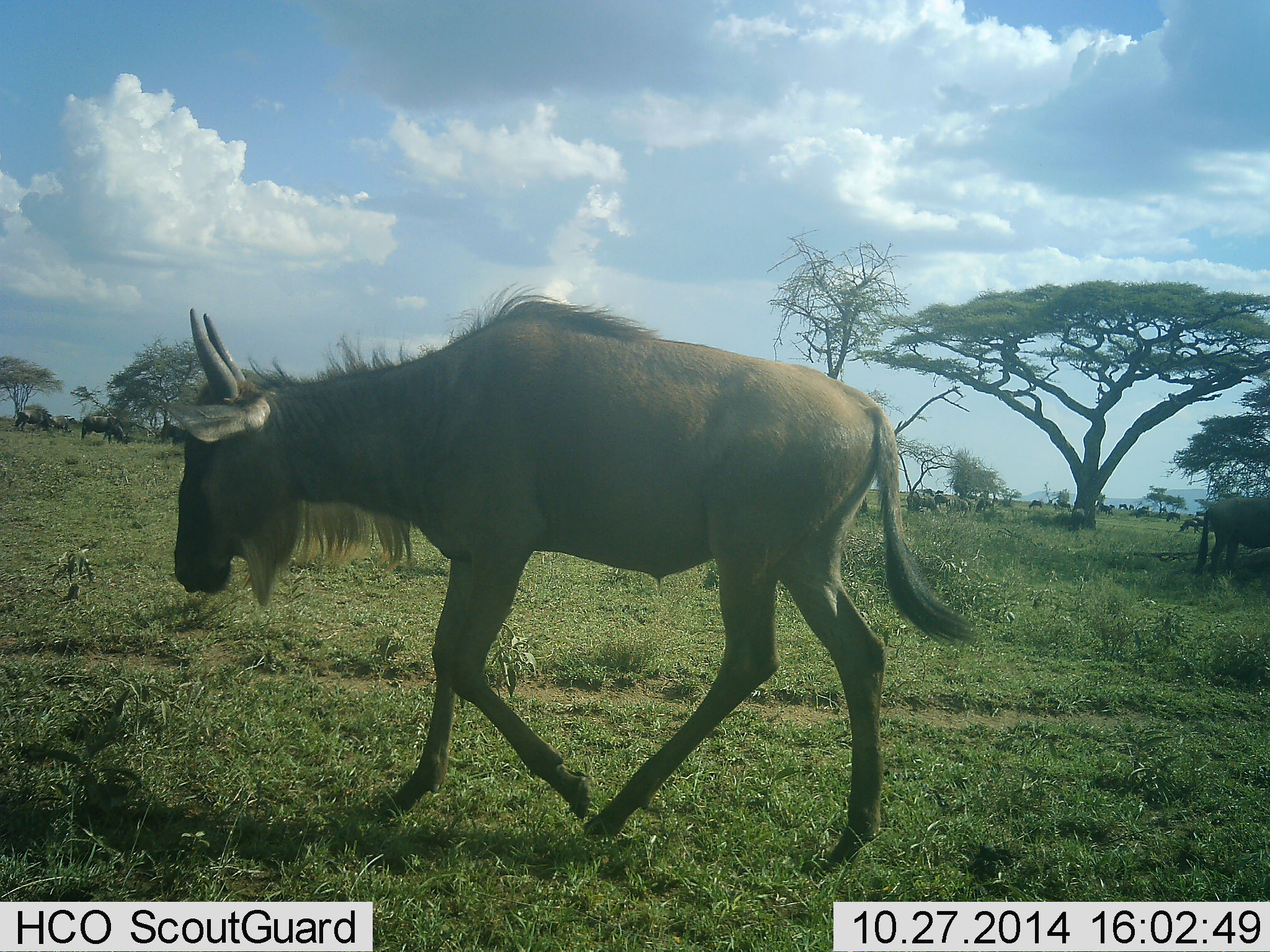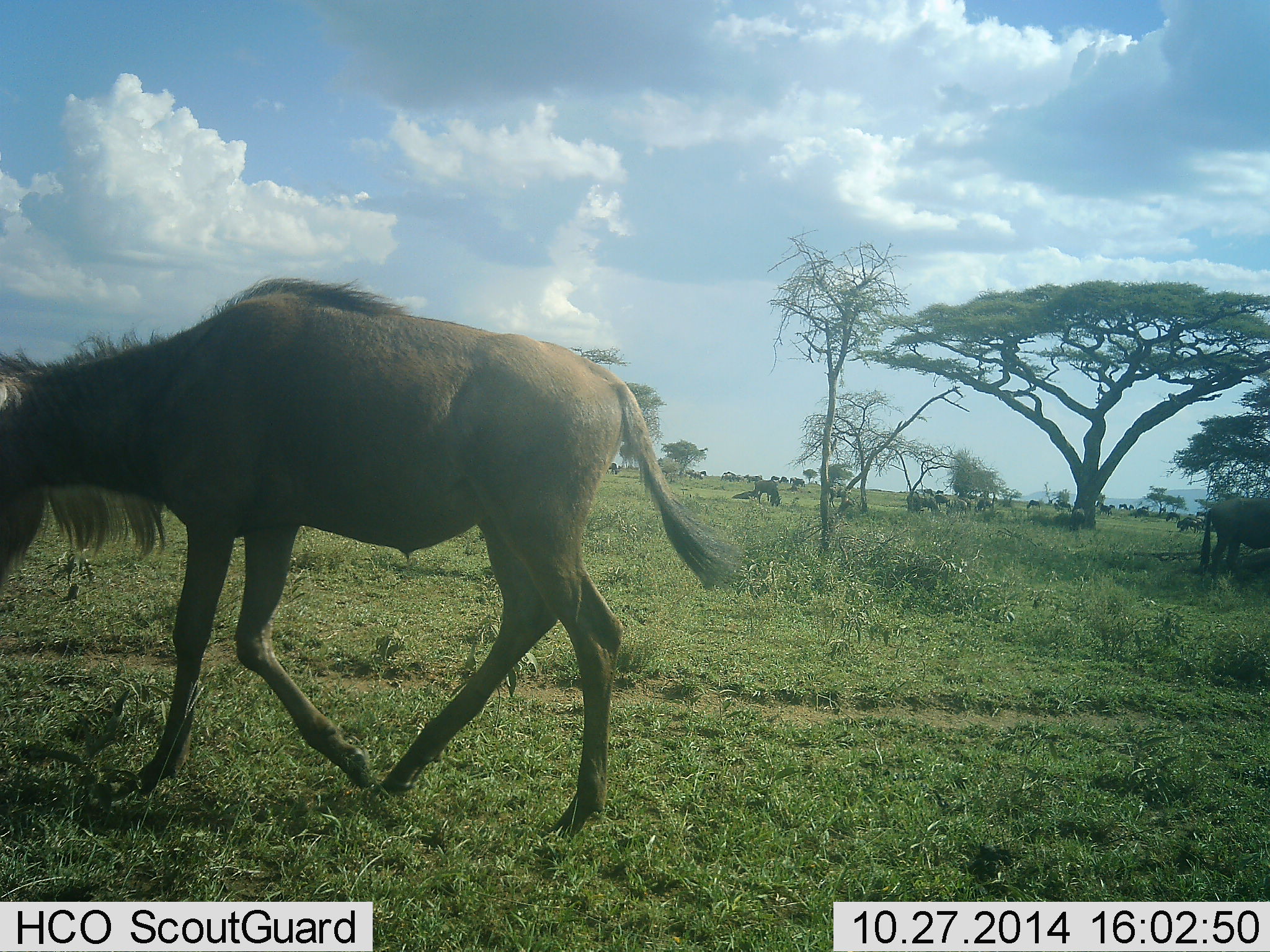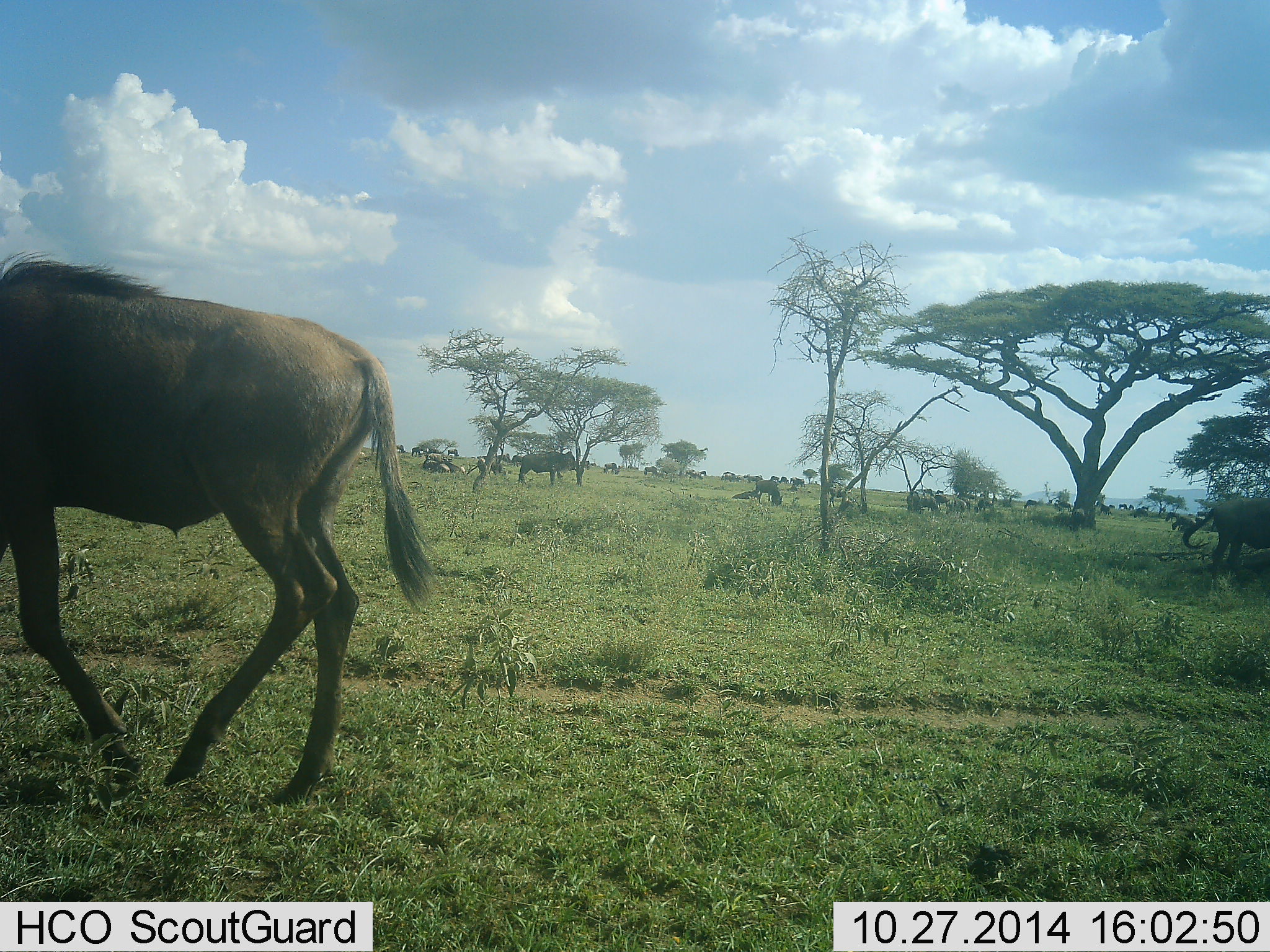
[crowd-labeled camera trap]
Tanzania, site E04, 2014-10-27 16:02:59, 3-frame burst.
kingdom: Animalia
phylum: Chordata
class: Mammalia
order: Artiodactyla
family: Bovidae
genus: Connochaetes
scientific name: Connochaetes taurinus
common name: blue wildebeest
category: wildebeest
Wildebeest (blue wildebeest) (Connochaetes taurinus), count 10. Behavior (volunteer vote fractions): standing 60%, resting 20%, moving 100%, interacting 0%. Young present (vote fraction): 10%. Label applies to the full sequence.